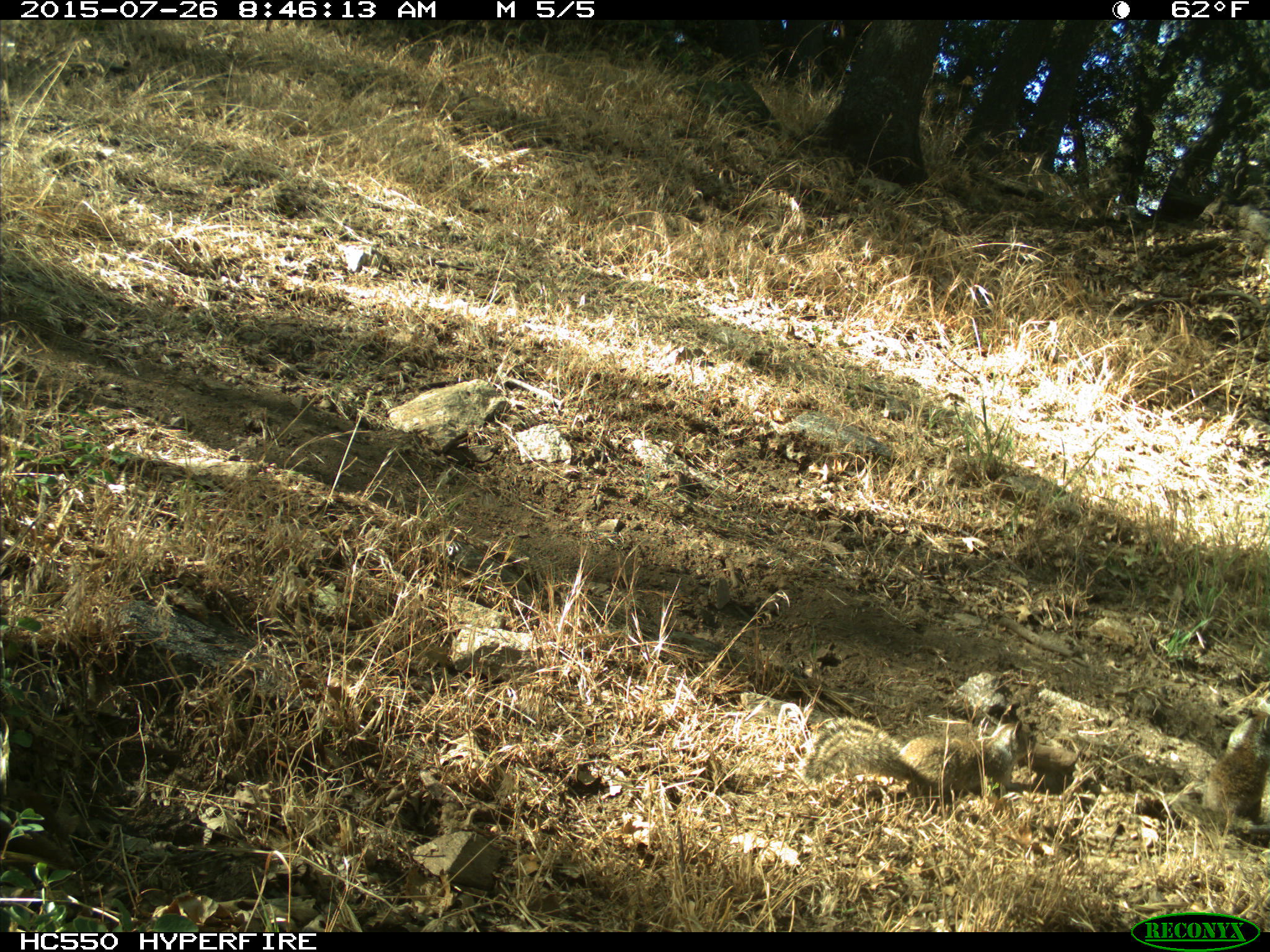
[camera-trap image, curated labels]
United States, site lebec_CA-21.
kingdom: Animalia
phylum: Chordata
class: Mammalia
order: Rodentia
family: Sciuridae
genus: Otospermophilus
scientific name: Otospermophilus beecheyi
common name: california ground squirrel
Otospermophilus beecheyi (california ground squirrel).